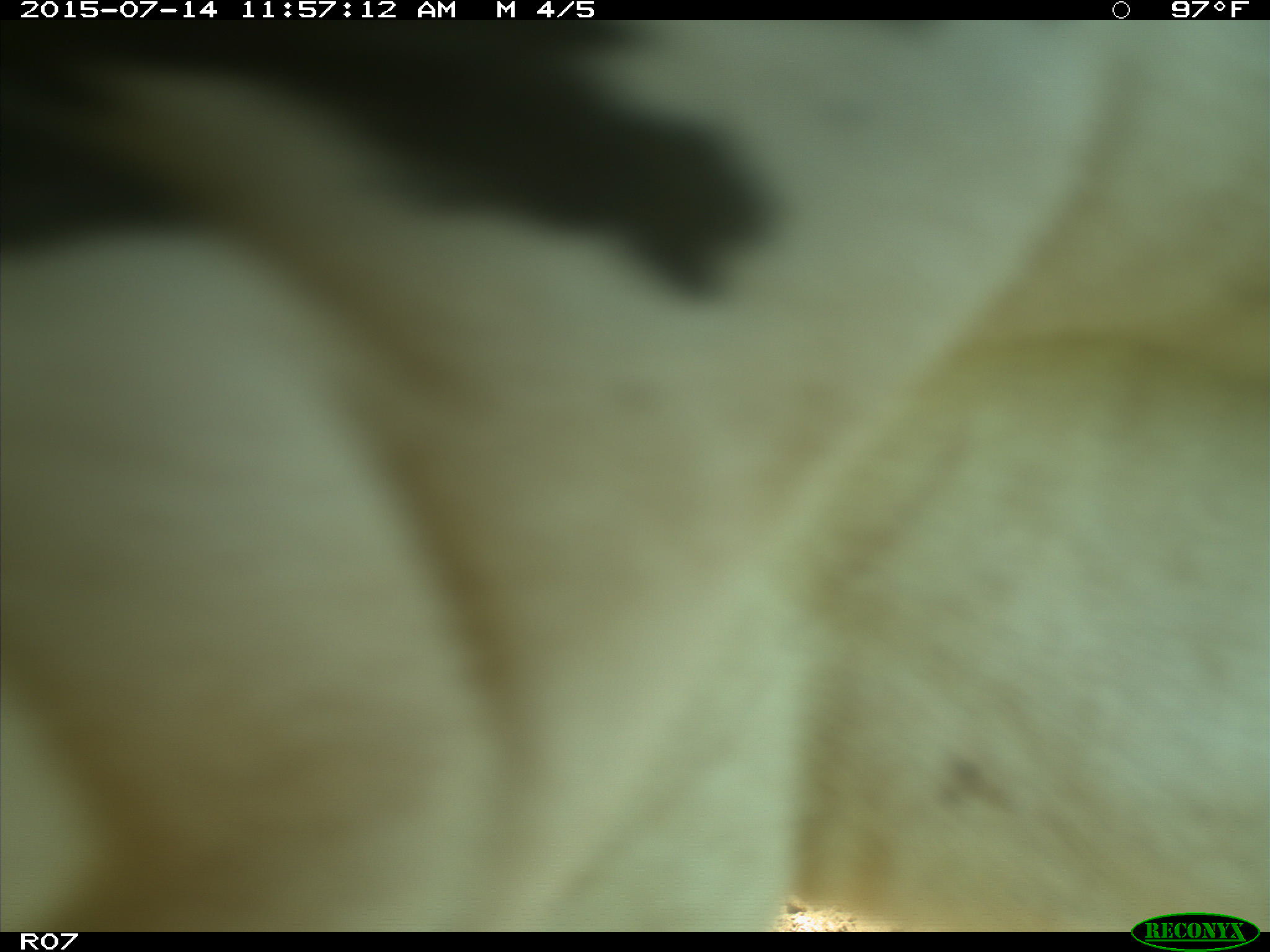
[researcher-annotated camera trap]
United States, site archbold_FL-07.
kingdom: Animalia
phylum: Chordata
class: Mammalia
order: Artiodactyla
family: Bovidae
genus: Bos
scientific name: Bos taurus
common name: domestic cow